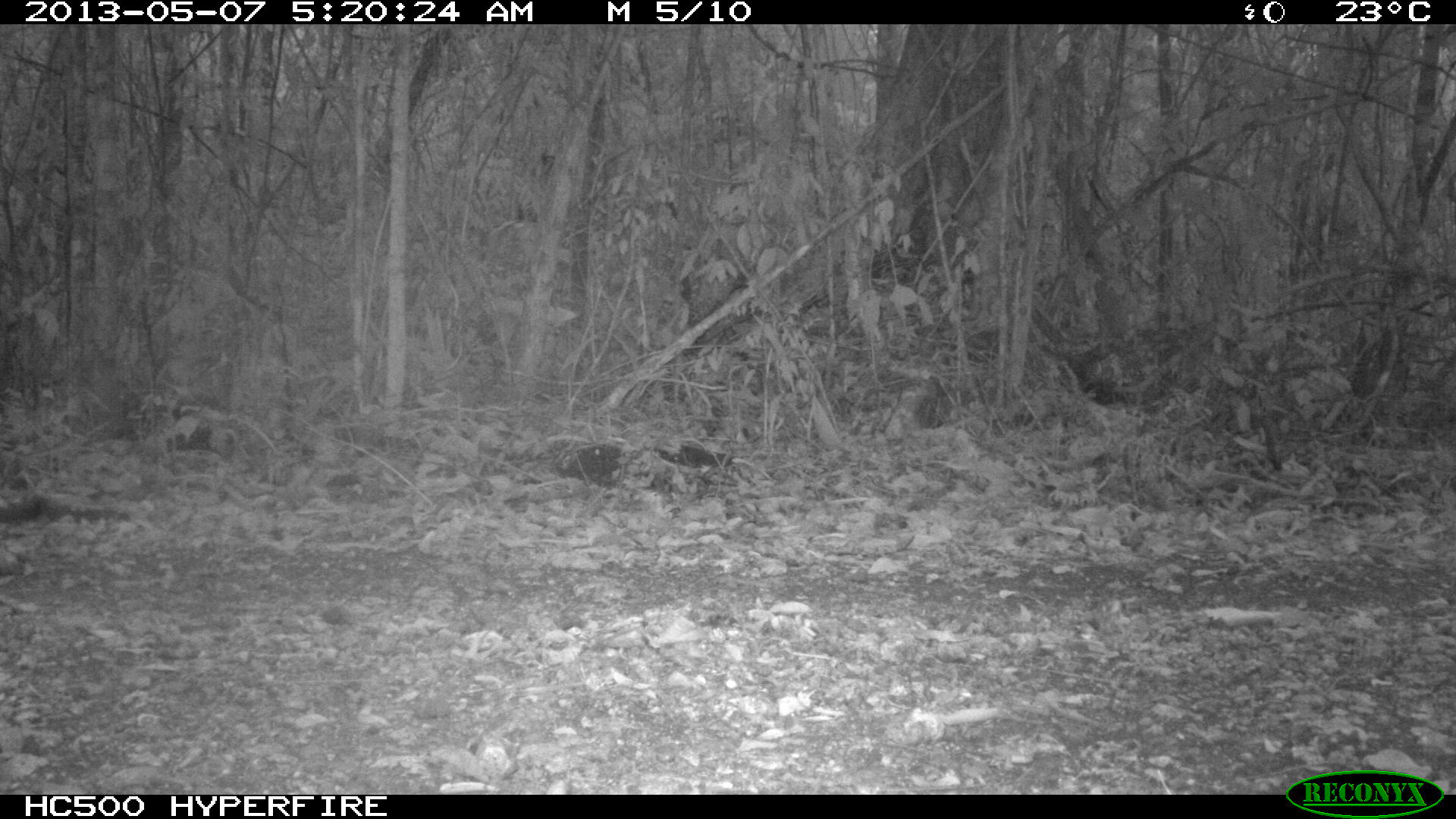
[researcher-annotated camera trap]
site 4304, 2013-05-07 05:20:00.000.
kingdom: Animalia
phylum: Chordata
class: Mammalia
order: Carnivora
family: Felidae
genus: Puma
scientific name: Puma concolor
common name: mountain lion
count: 1